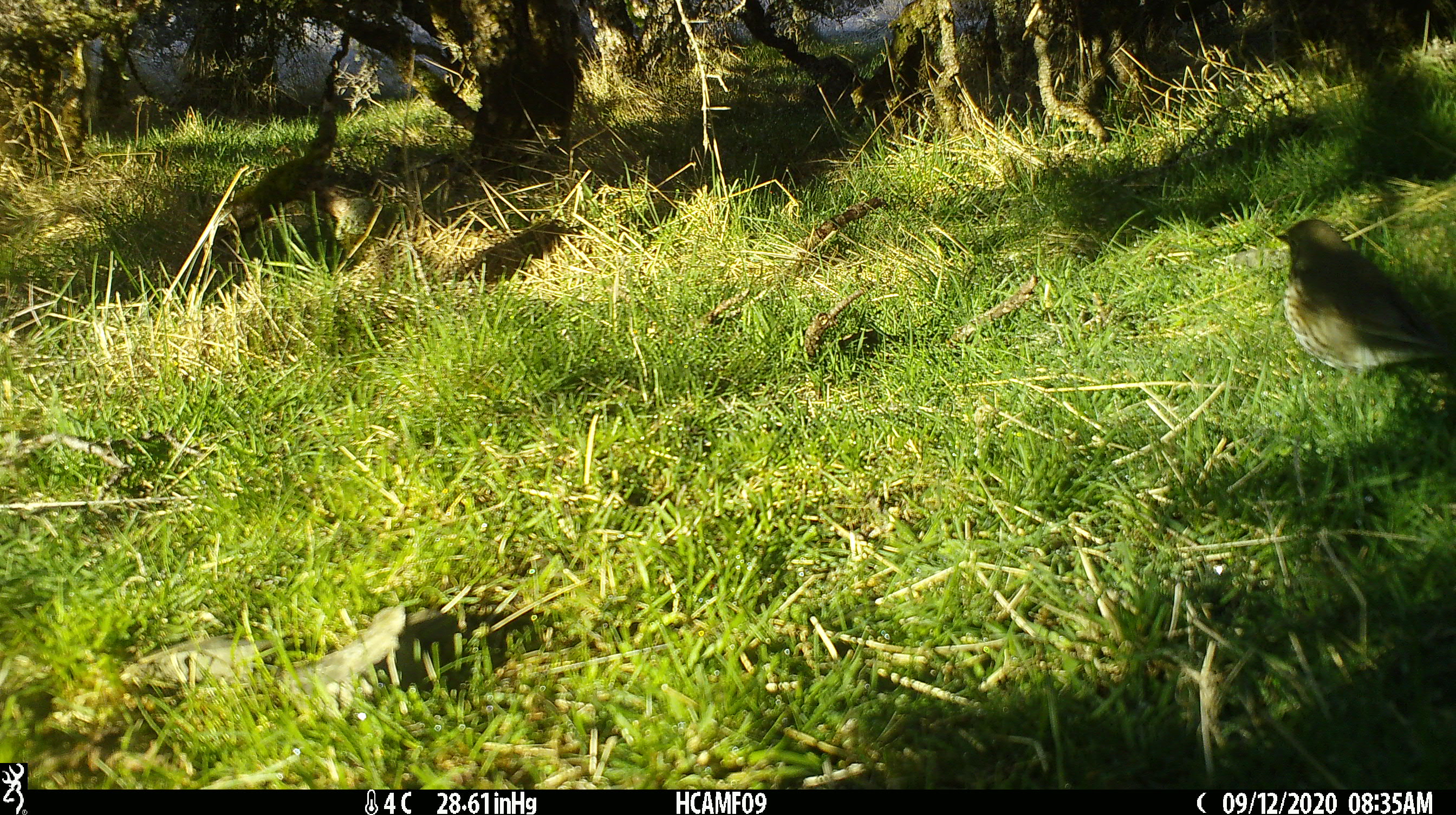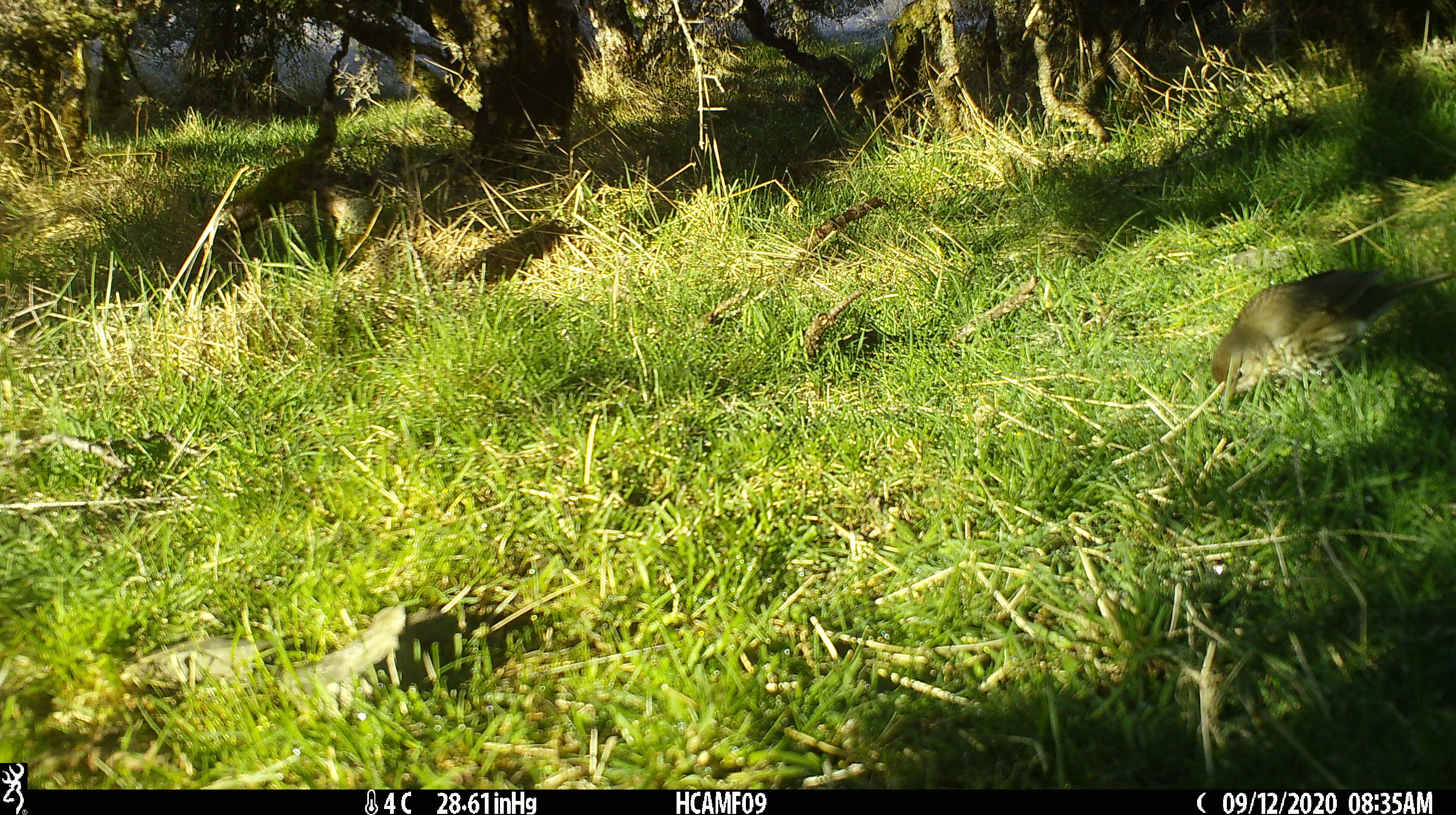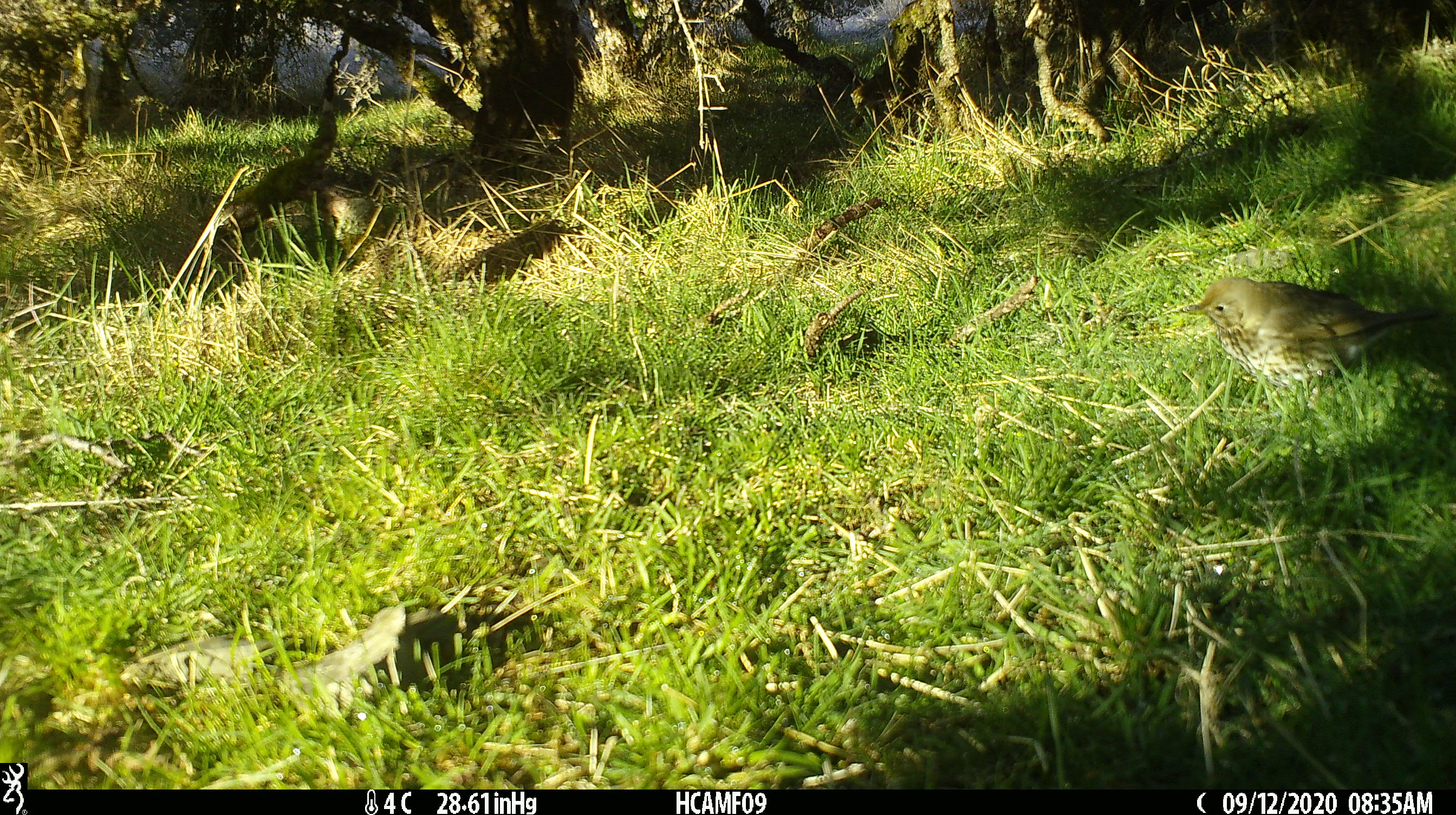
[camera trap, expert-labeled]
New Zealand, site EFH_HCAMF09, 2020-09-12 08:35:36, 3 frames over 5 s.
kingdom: Animalia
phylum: Chordata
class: Aves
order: Passeriformes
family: Turdidae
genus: Turdus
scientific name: Turdus philomelos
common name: song thrush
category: thrush